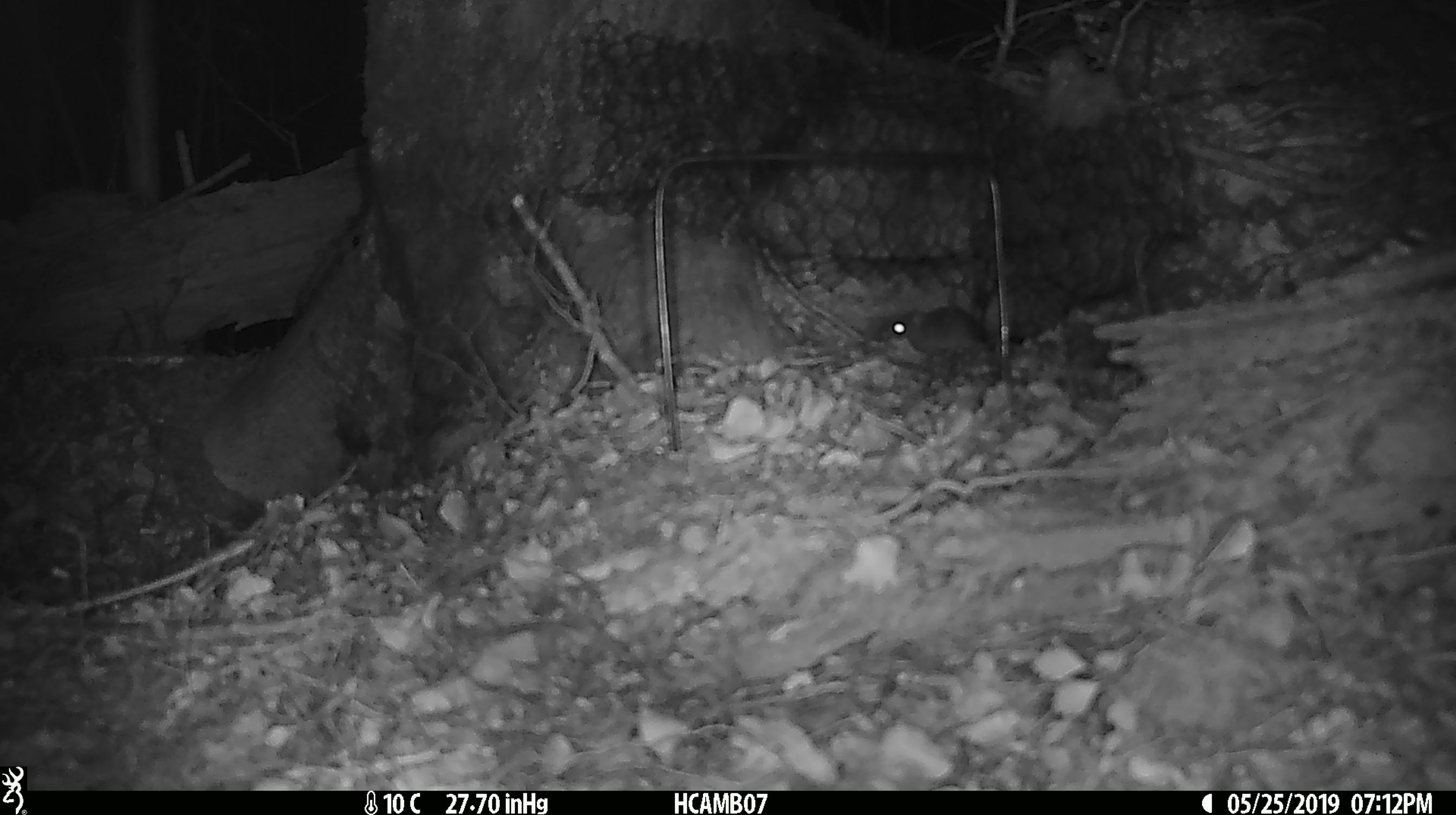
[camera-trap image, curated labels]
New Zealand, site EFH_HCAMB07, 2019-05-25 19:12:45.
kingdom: Animalia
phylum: Chordata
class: Mammalia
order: Rodentia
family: Muridae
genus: Mus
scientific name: Mus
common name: mouse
Mouse (Mus).